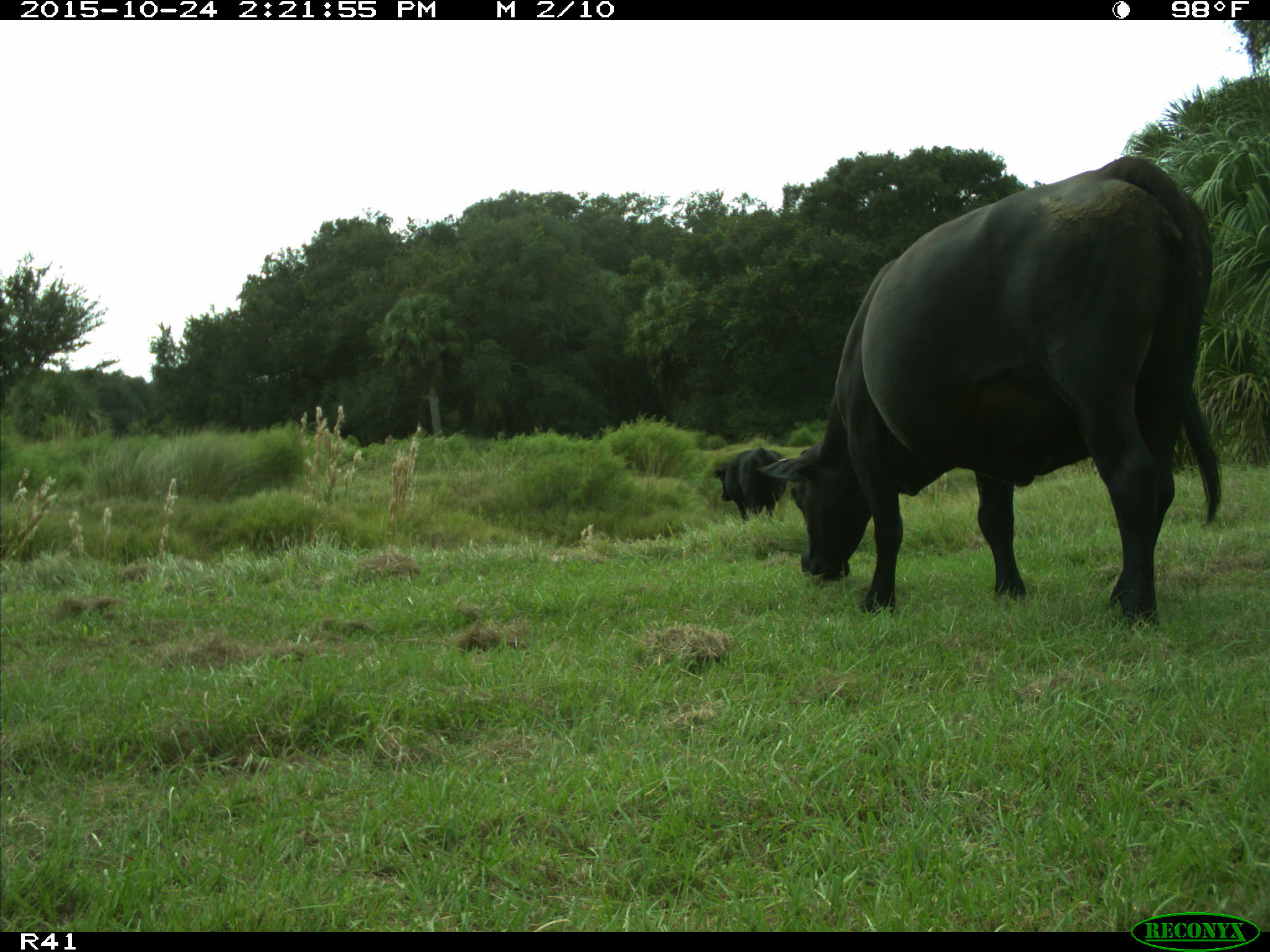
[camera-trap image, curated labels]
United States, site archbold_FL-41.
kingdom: Animalia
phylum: Chordata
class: Mammalia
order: Artiodactyla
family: Bovidae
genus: Bos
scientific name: Bos taurus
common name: domestic cow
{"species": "Bos taurus (domestic cow)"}